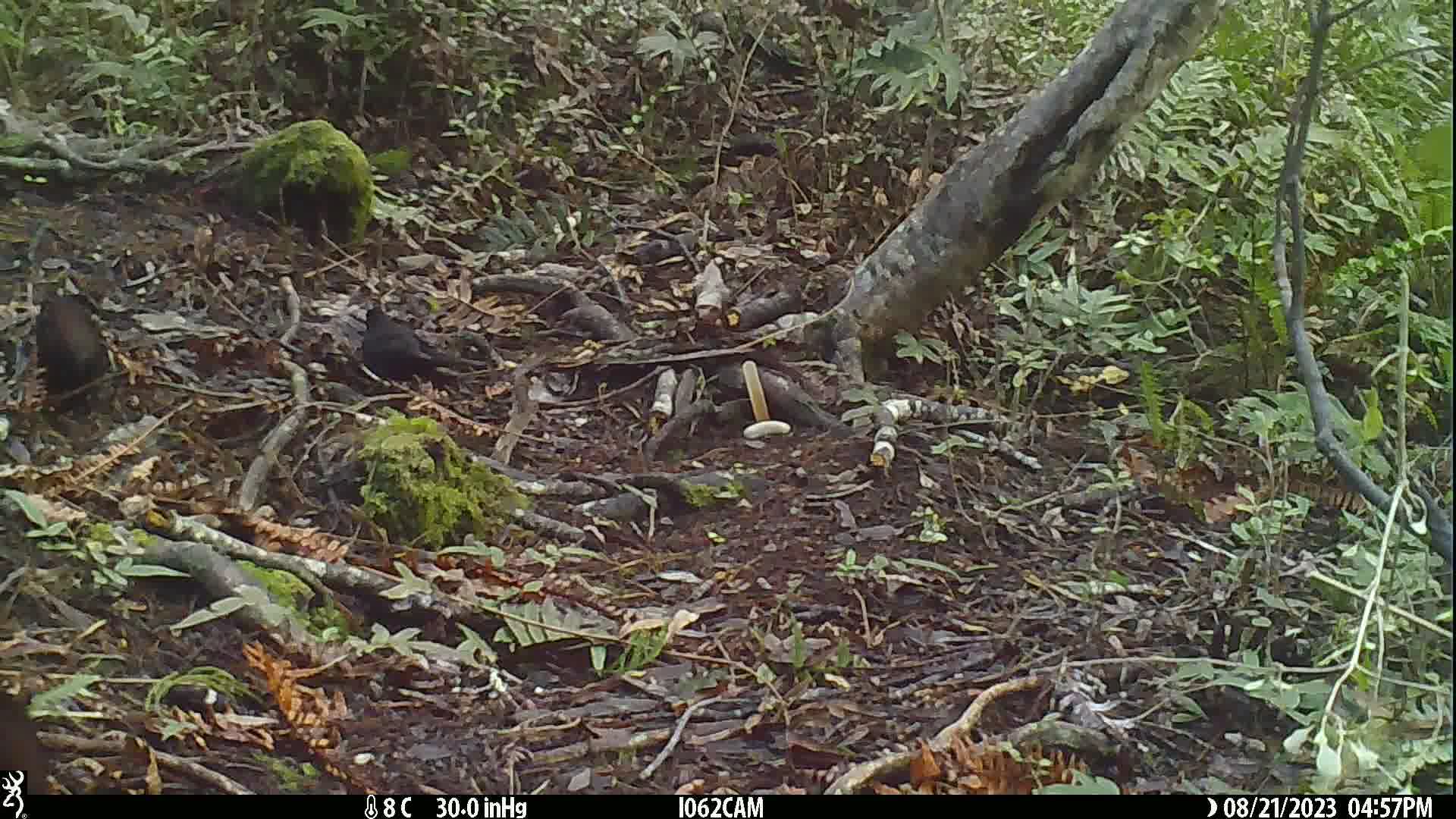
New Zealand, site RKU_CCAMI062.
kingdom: Animalia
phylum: Chordata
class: Aves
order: Passeriformes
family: Turdidae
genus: Turdus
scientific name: Turdus merula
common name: eurasian blackbird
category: blackbird